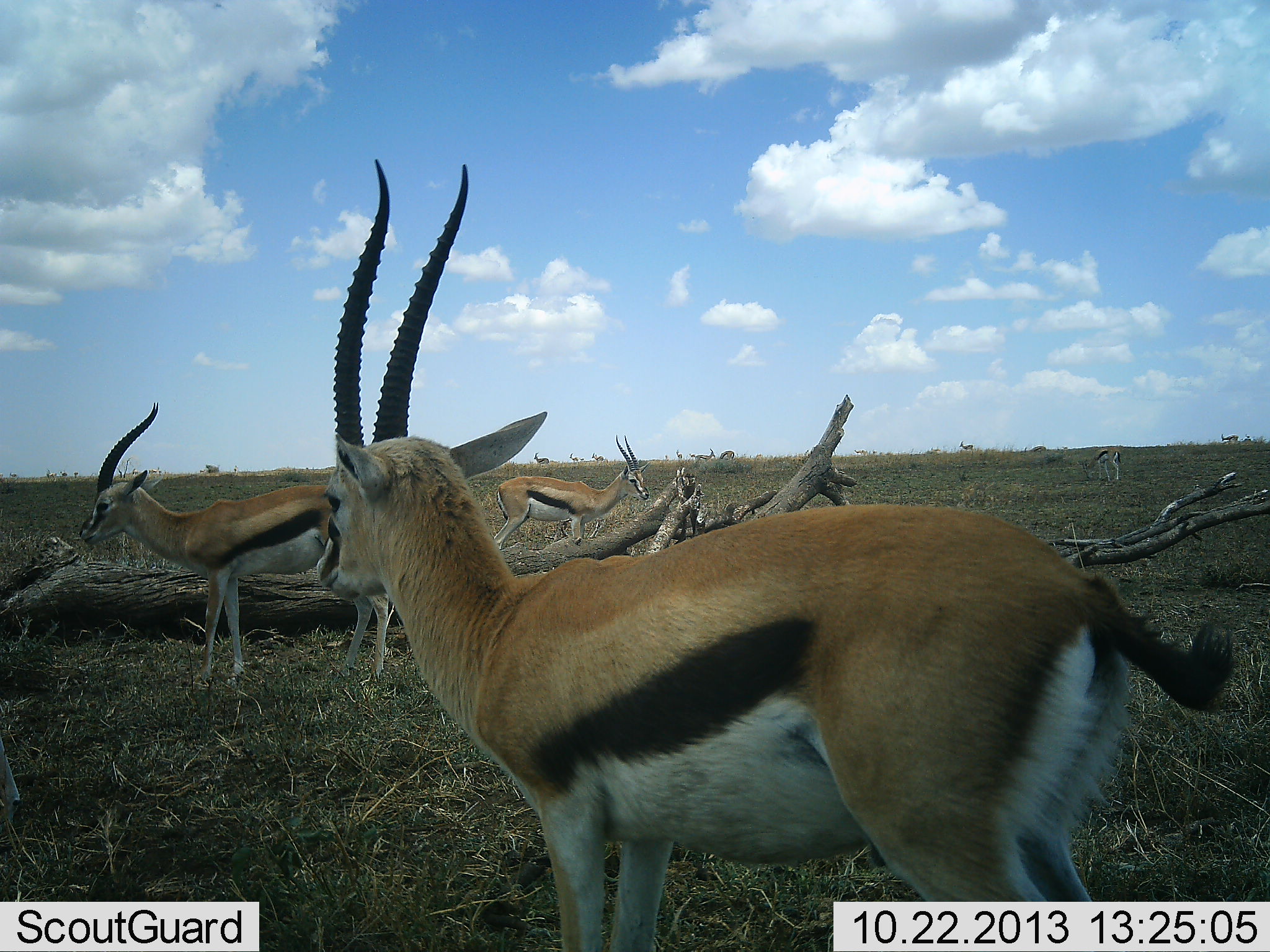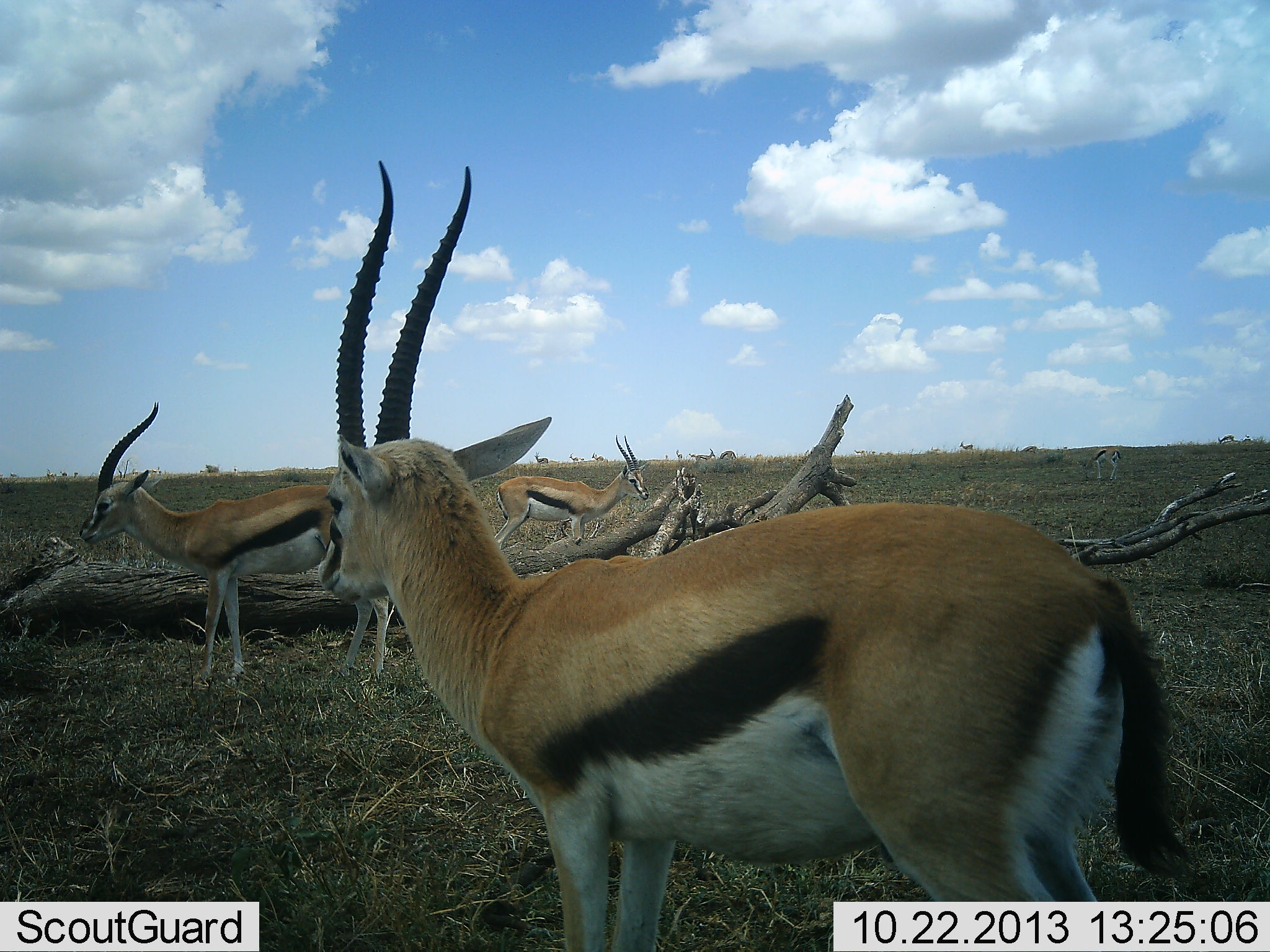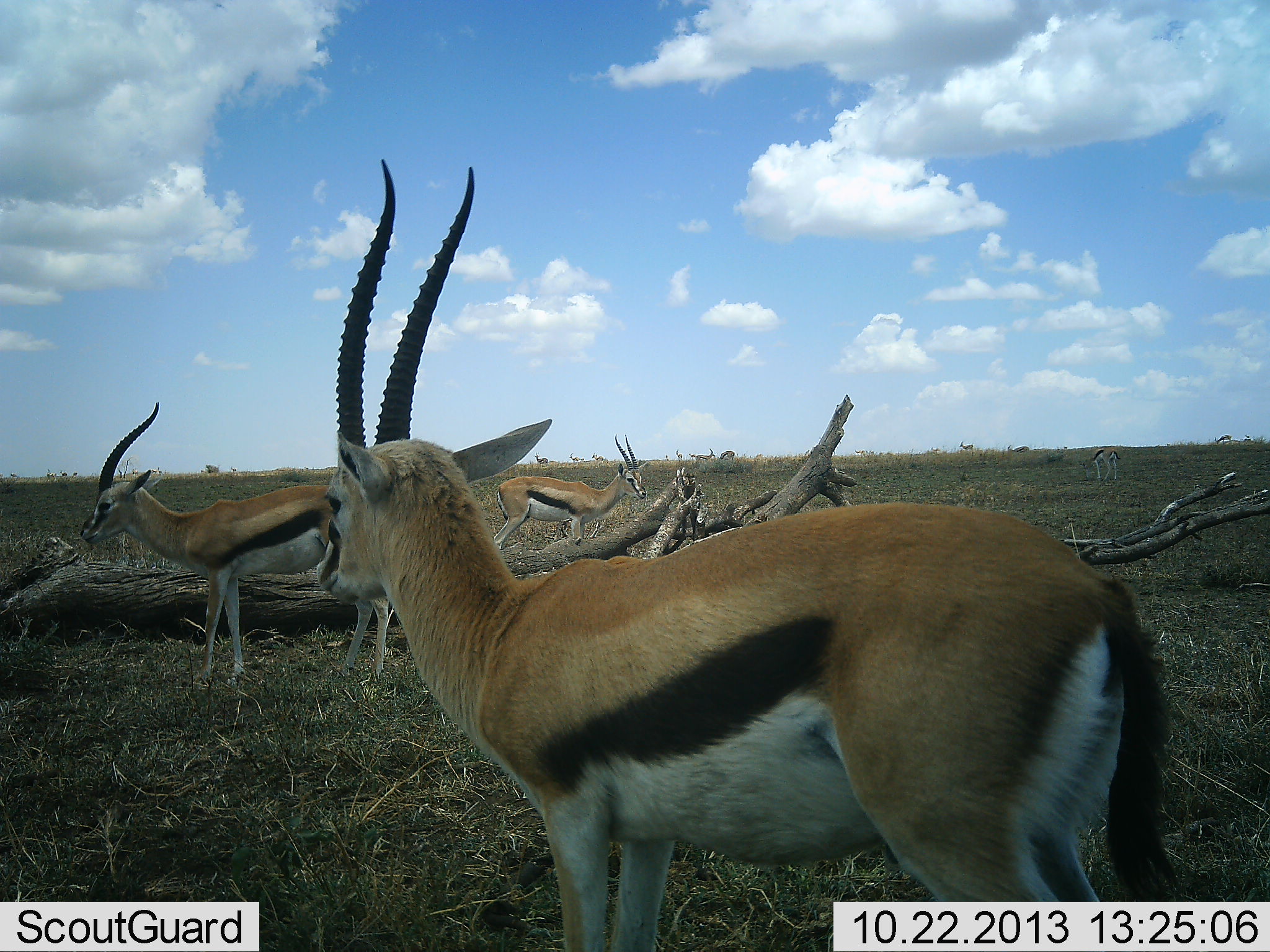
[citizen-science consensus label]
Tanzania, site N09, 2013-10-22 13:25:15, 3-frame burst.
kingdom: Animalia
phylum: Chordata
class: Mammalia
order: Artiodactyla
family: Bovidae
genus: Eudorcas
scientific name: Eudorcas thomsonii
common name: thomson's gazelle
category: gazellethomsons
Gazellethomsons (thomson's gazelle) (Eudorcas thomsonii), count 11-50. Behavior (volunteer vote fractions): standing 96%, resting 9%, moving 39%, interacting 4%. Young present (vote fraction): 4%. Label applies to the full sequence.